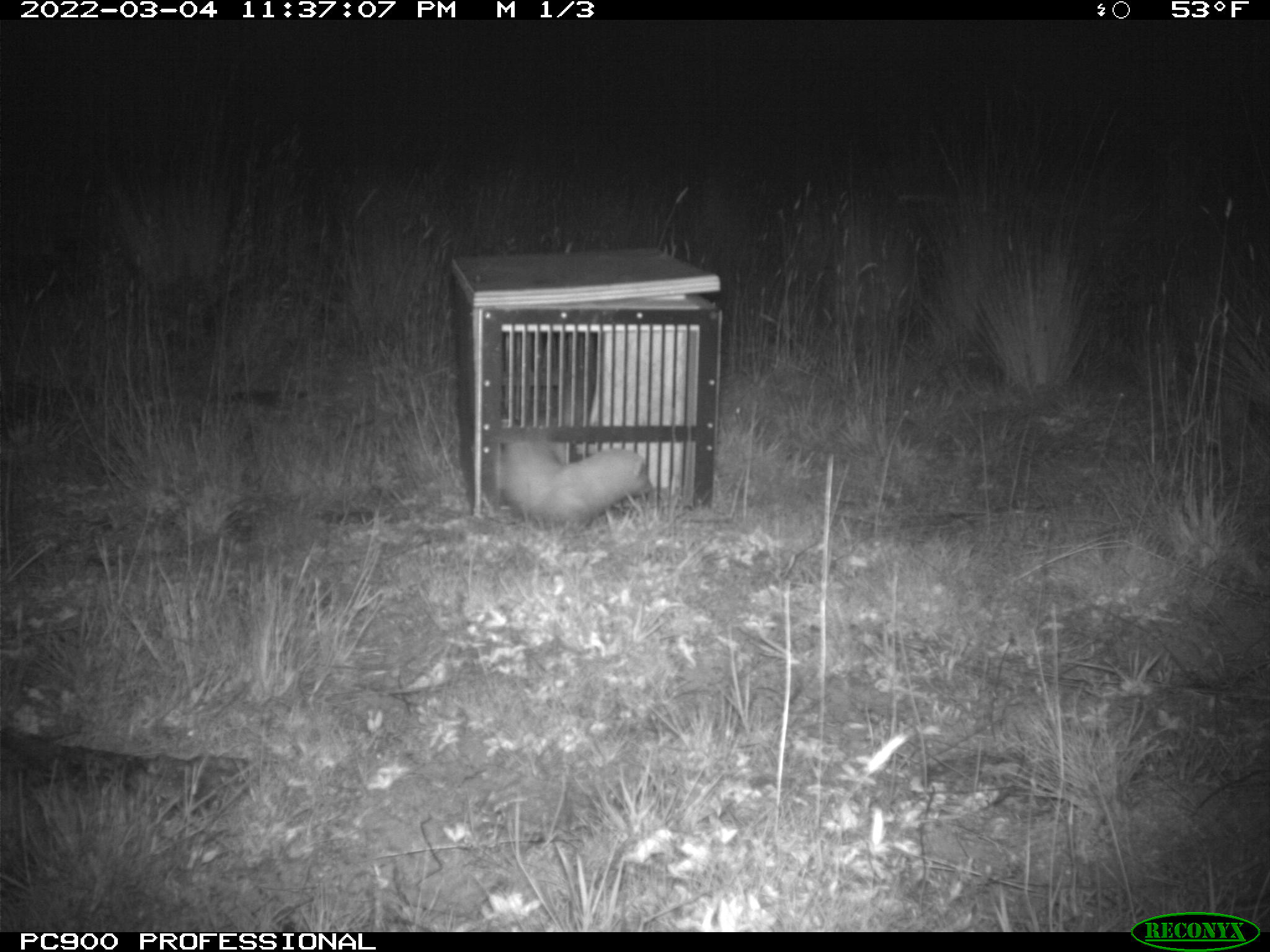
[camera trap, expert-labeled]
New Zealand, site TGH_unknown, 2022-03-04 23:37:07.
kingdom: Animalia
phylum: Chordata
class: Mammalia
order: Carnivora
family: Mustelidae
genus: Mustela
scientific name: Mustela furo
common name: ferret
Ferret (Mustela furo).